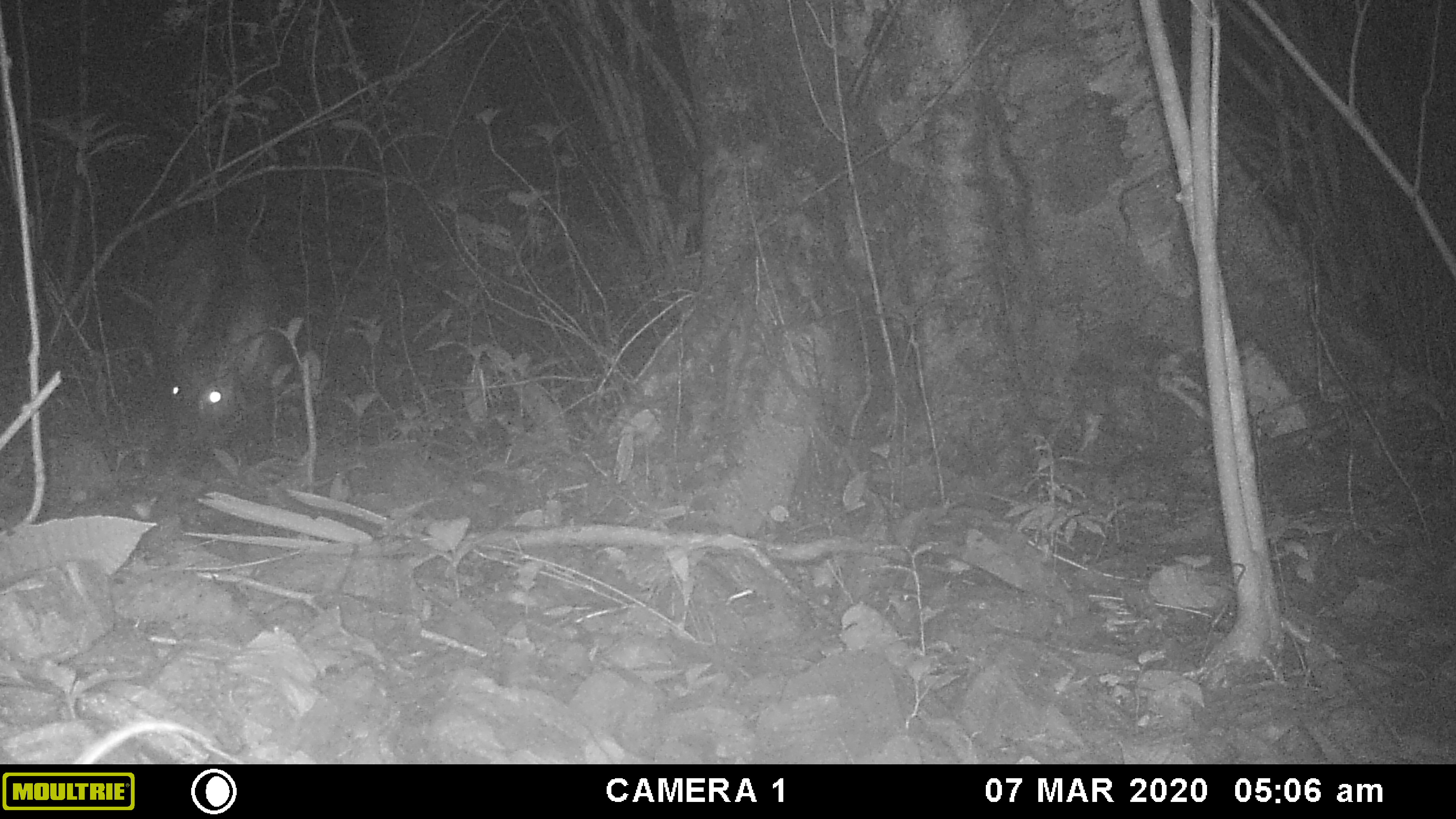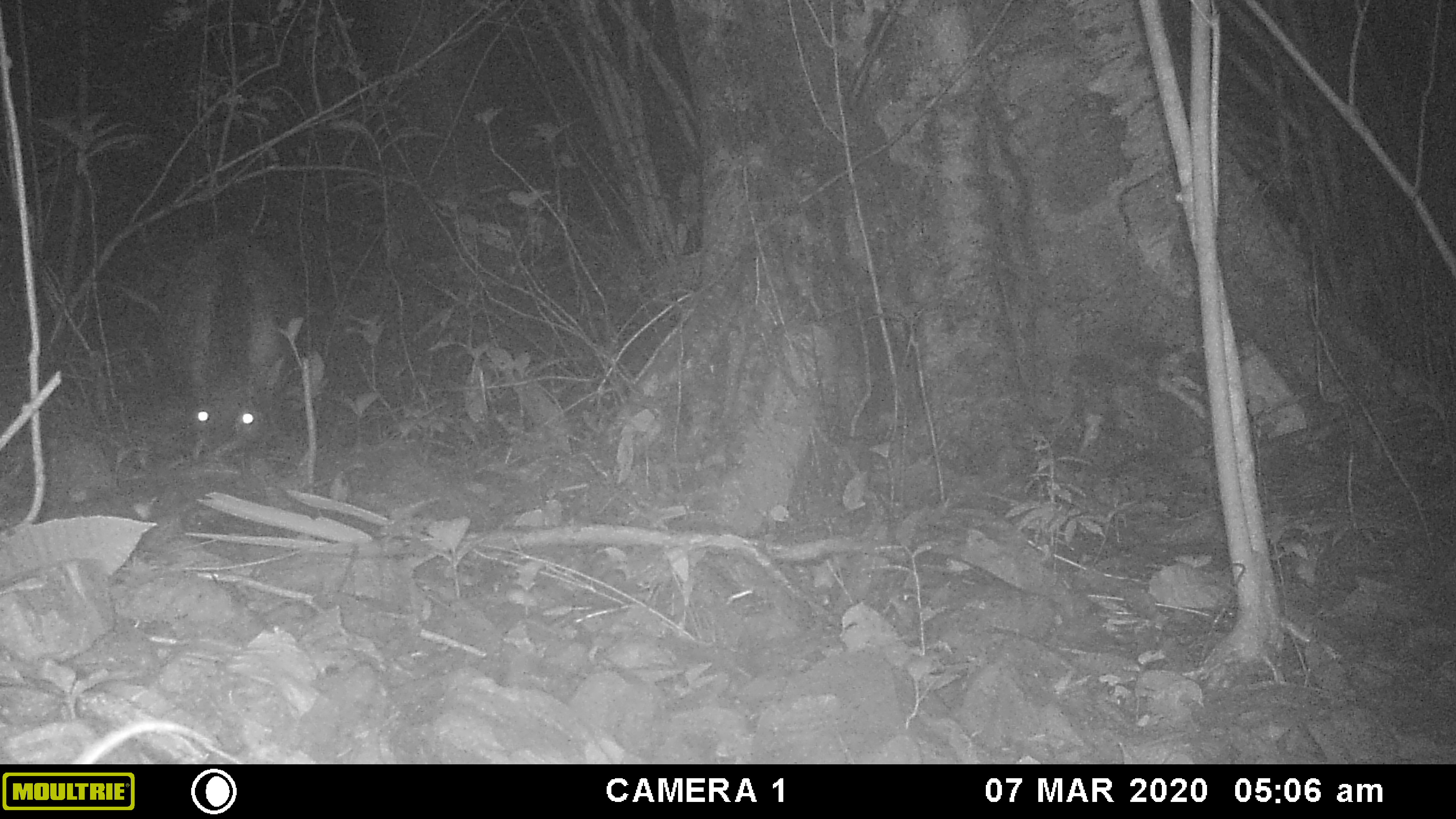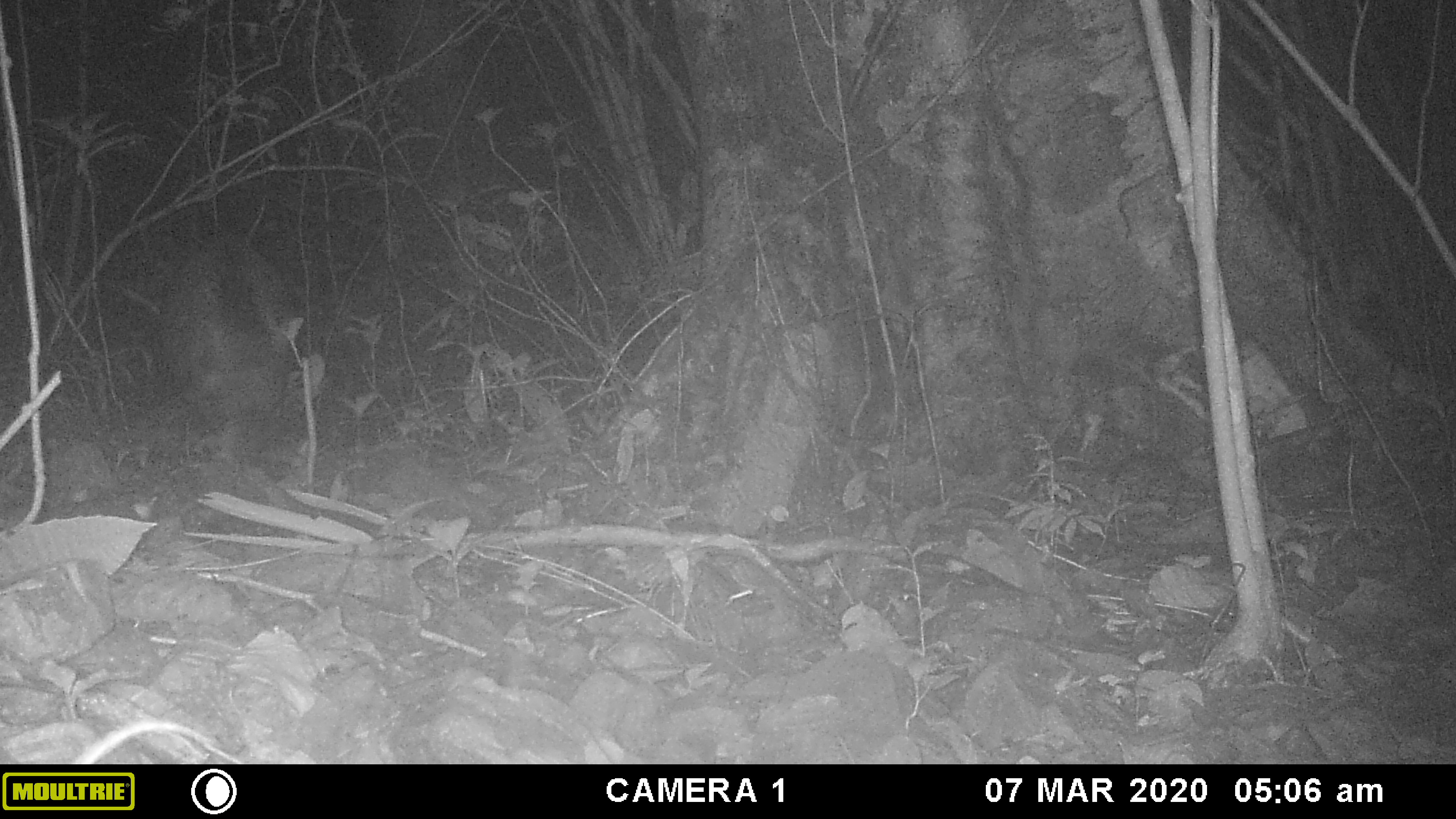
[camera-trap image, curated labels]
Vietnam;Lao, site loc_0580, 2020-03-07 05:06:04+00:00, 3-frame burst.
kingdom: Animalia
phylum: Chordata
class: Mammalia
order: Artiodactyla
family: Suidae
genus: Sus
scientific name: Sus scrofa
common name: eurasian wild pig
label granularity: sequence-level